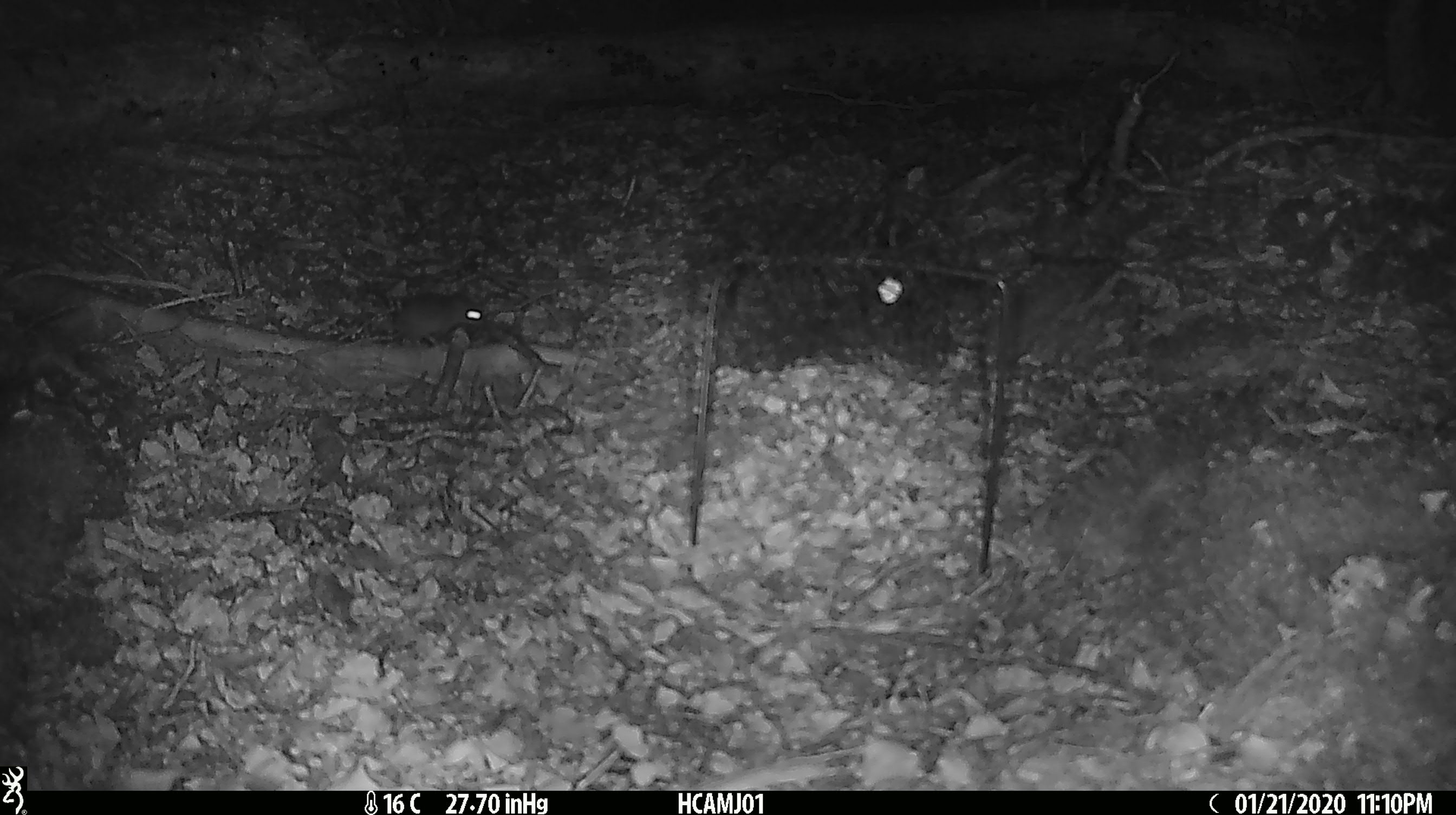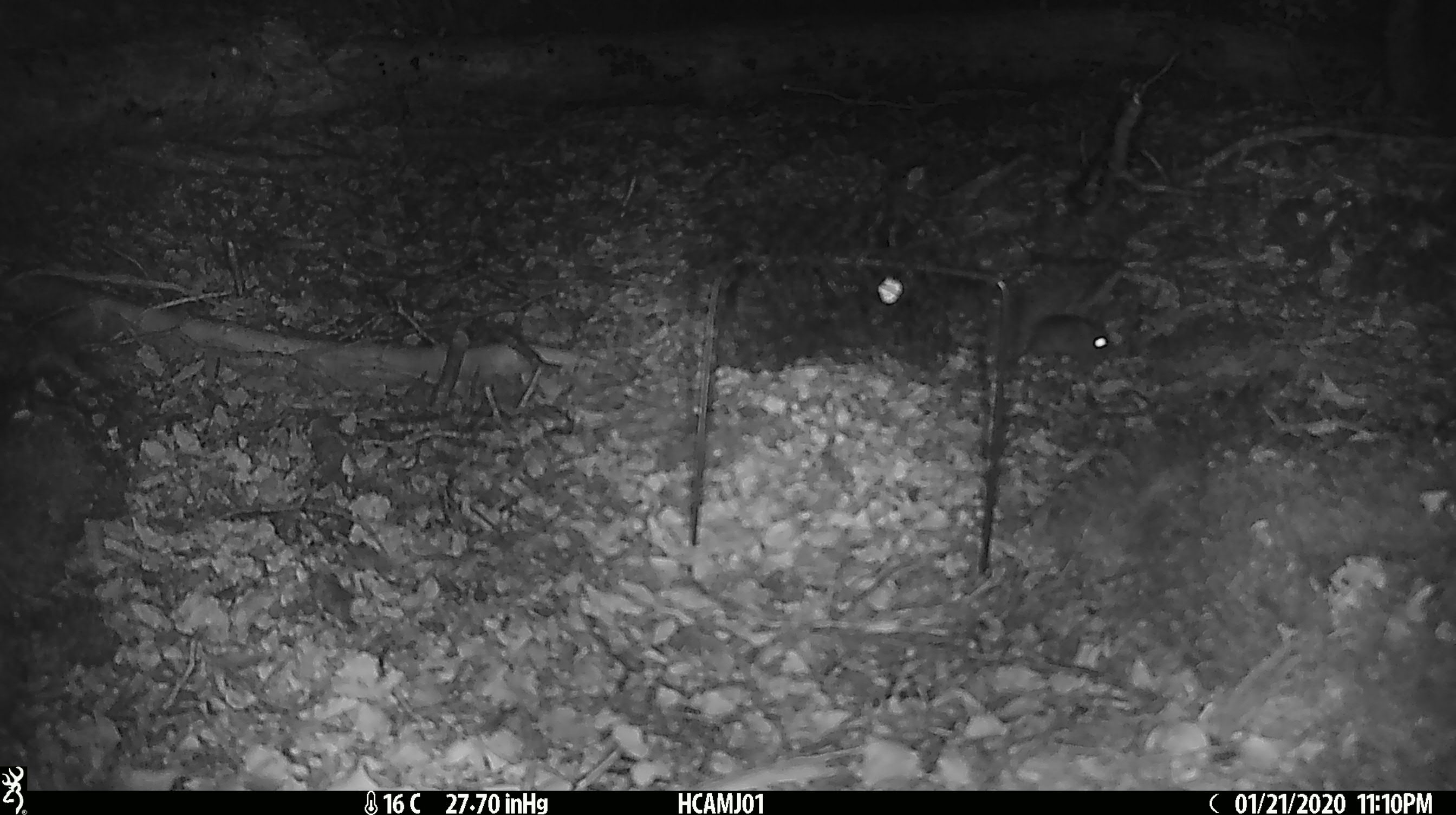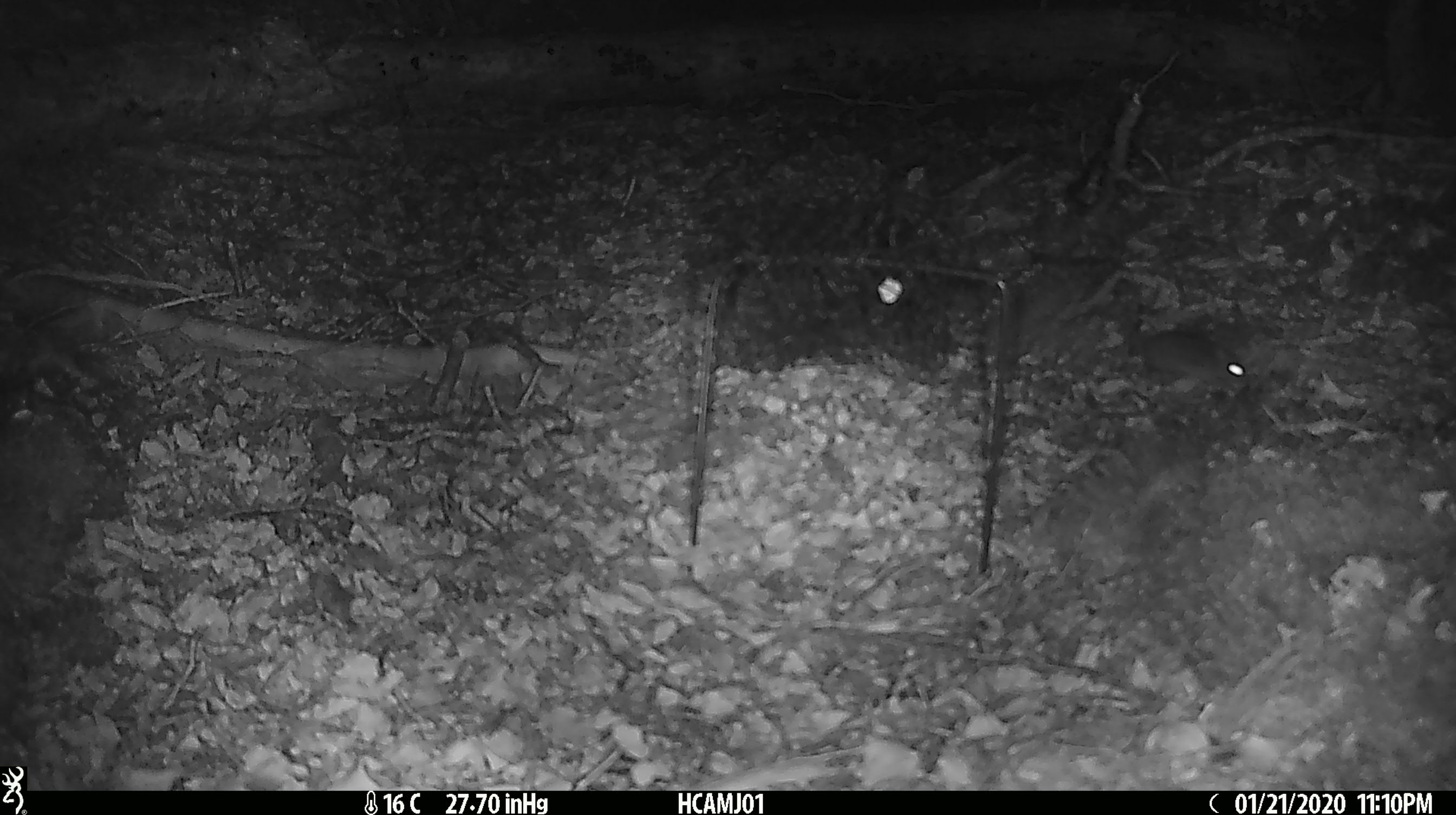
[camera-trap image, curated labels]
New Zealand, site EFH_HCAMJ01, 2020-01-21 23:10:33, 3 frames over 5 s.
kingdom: Animalia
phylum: Chordata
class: Mammalia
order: Rodentia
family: Muridae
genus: Mus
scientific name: Mus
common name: mouse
Mouse (Mus).